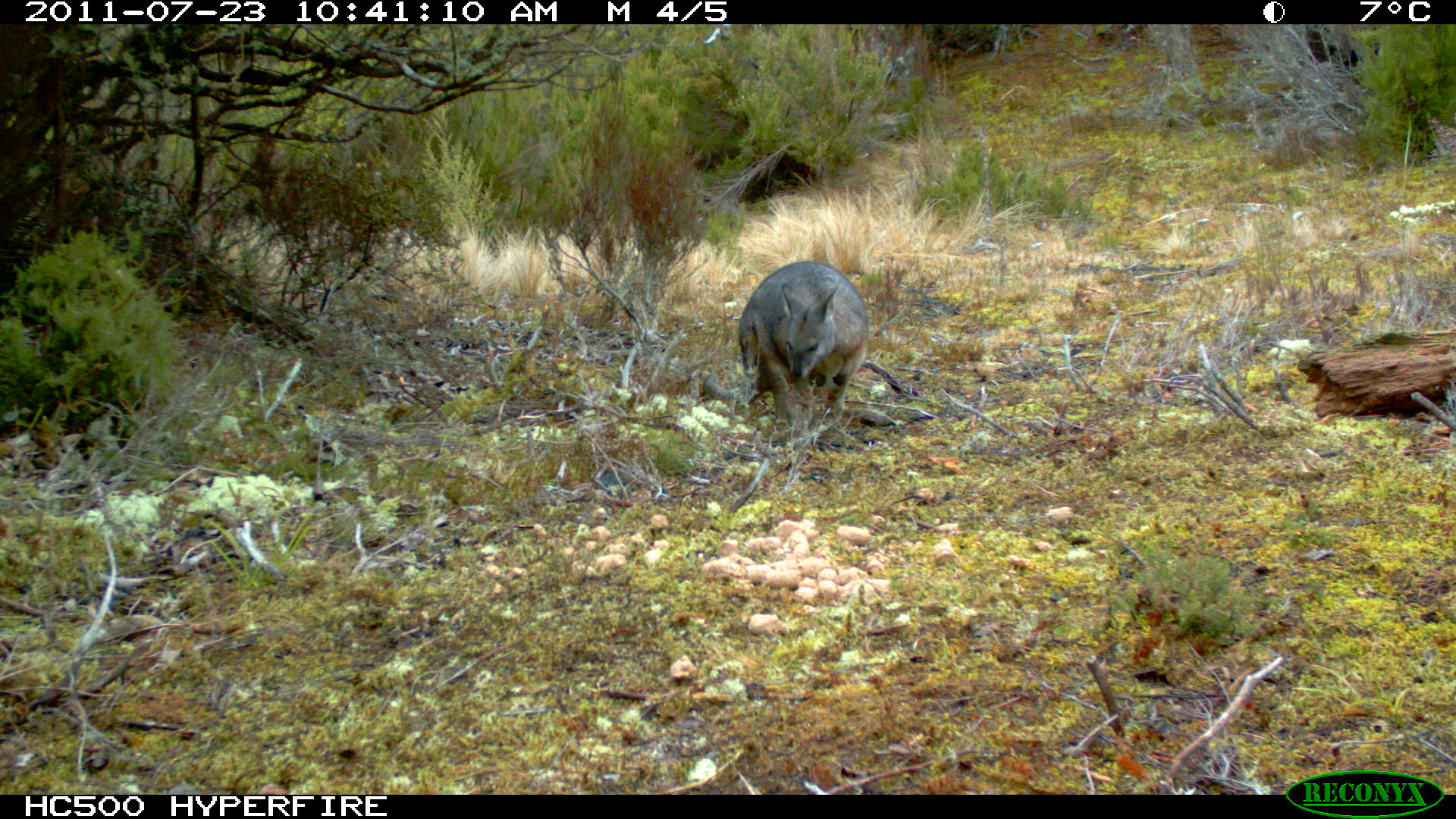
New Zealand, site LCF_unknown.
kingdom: Animalia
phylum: Chordata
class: Mammalia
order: Diprotodontia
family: Macropodidae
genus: Notamacropus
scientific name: Notamacropus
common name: wallaby